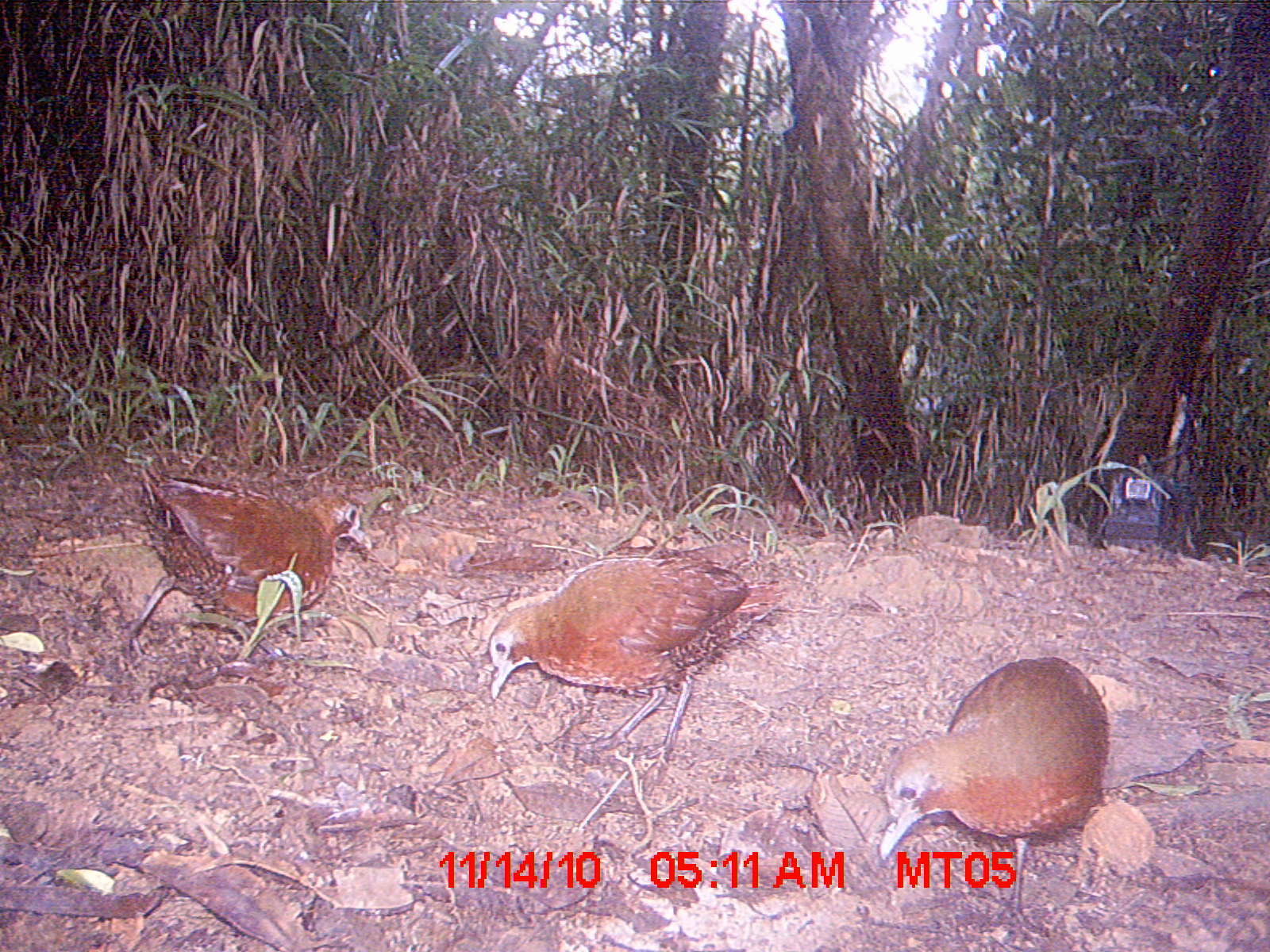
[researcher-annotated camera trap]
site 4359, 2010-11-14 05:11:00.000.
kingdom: Animalia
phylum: Chordata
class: Aves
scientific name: Aves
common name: bird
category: unknown bird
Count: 1.